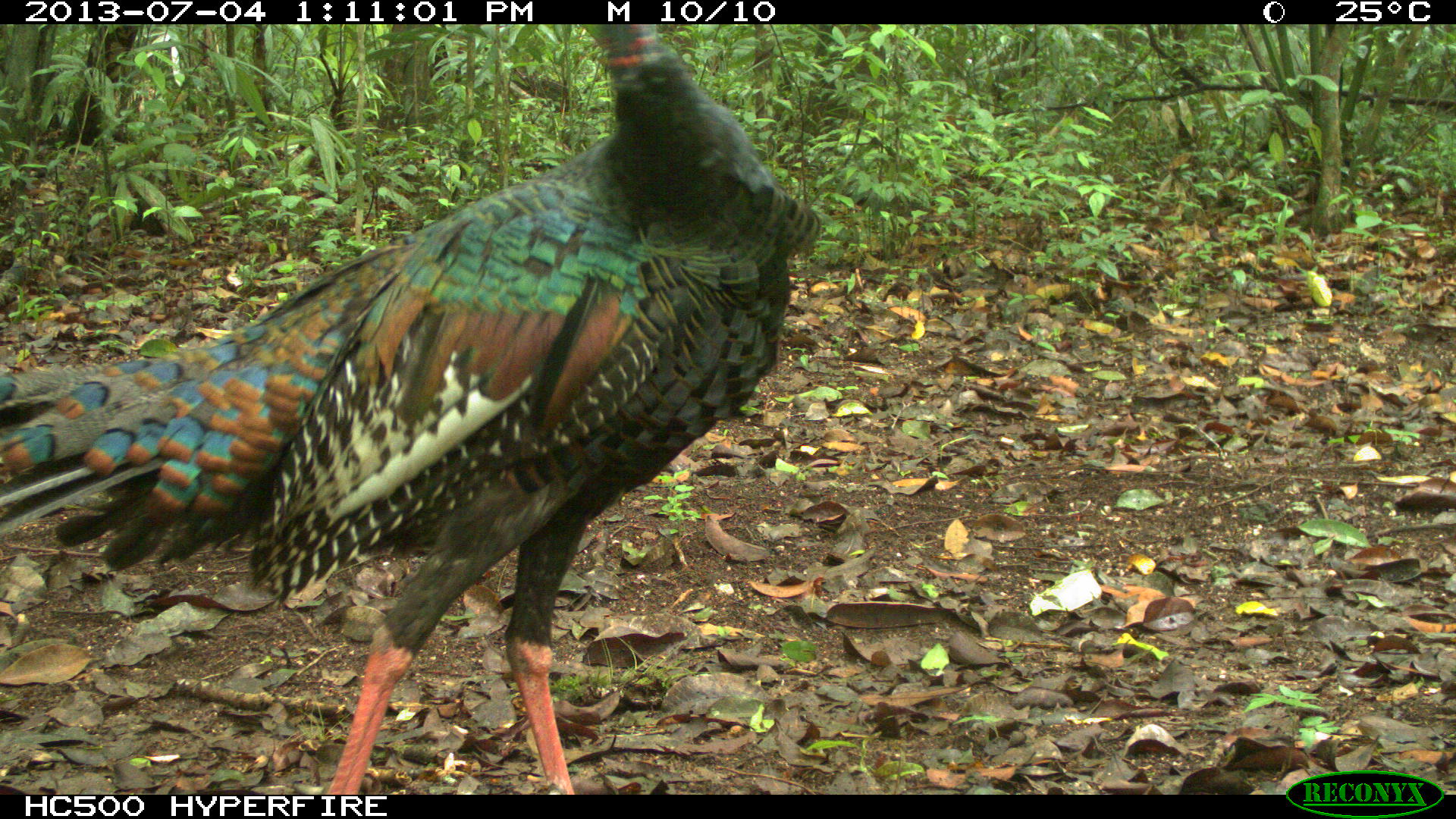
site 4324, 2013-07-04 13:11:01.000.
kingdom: Animalia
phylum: Chordata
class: Aves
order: Galliformes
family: Phasianidae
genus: Meleagris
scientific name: Meleagris ocellata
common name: ocellated turkey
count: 1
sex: female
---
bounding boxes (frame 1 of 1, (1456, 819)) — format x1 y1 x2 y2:
meleagris ocellata: 1 24 818 795